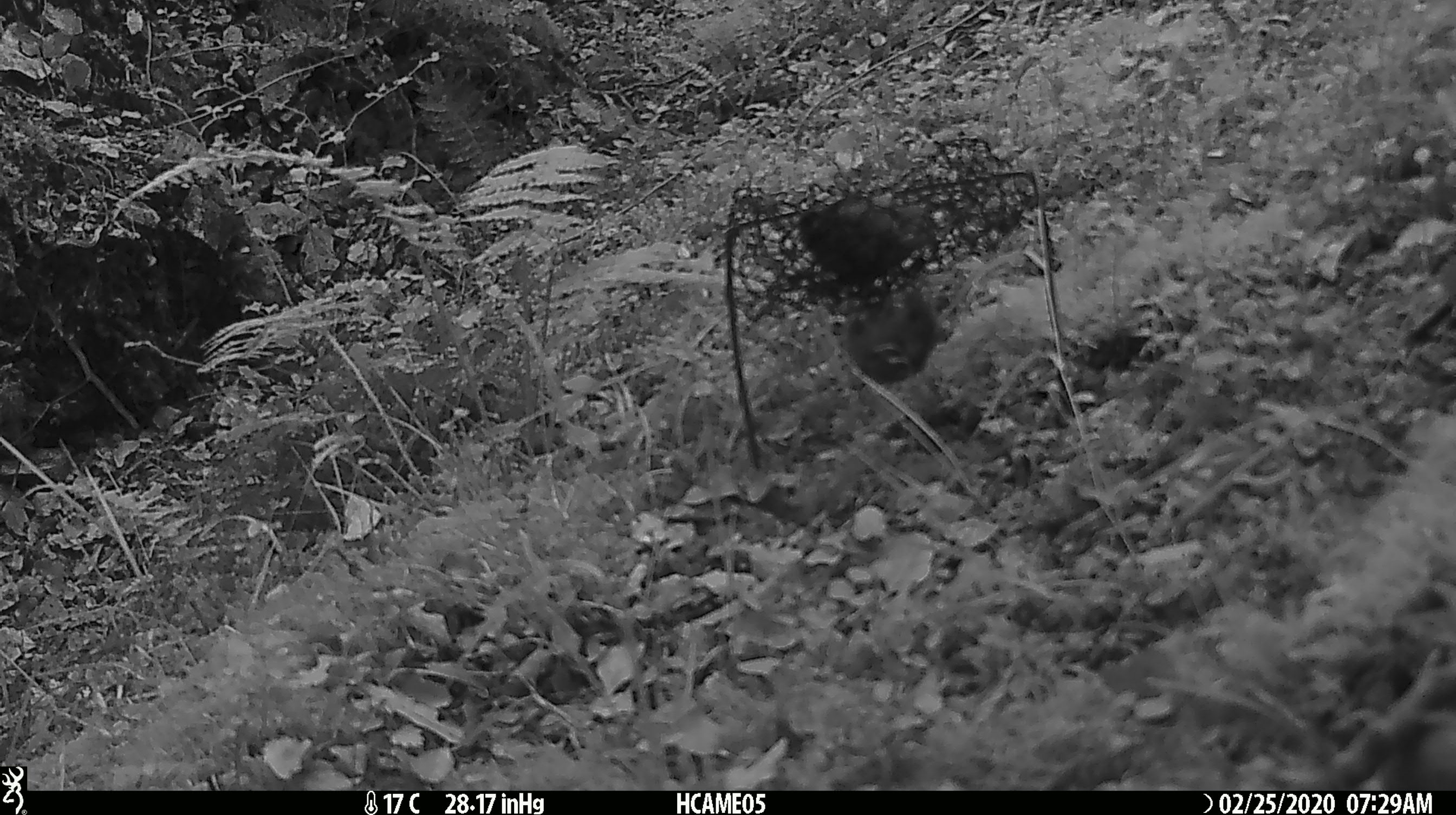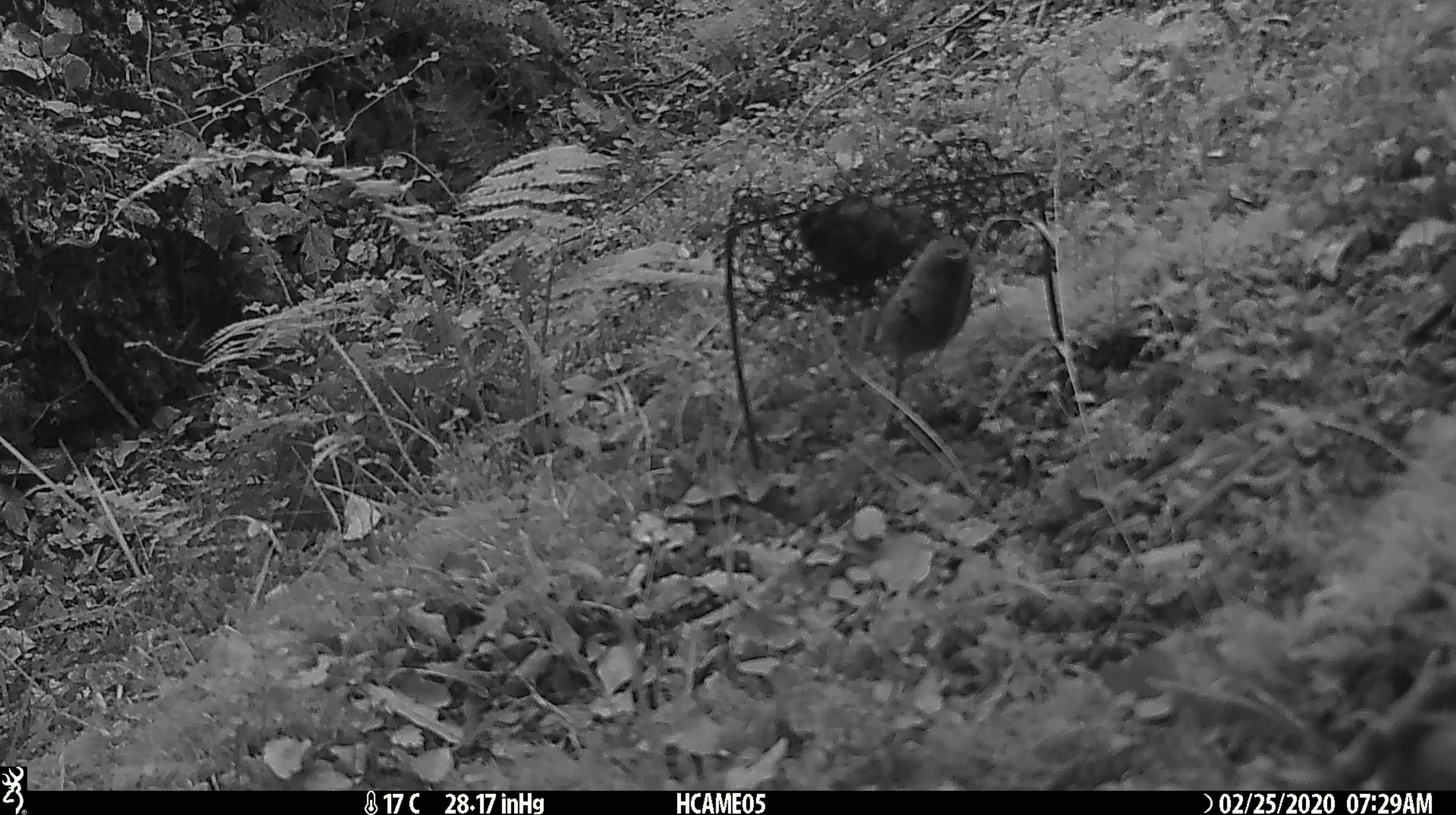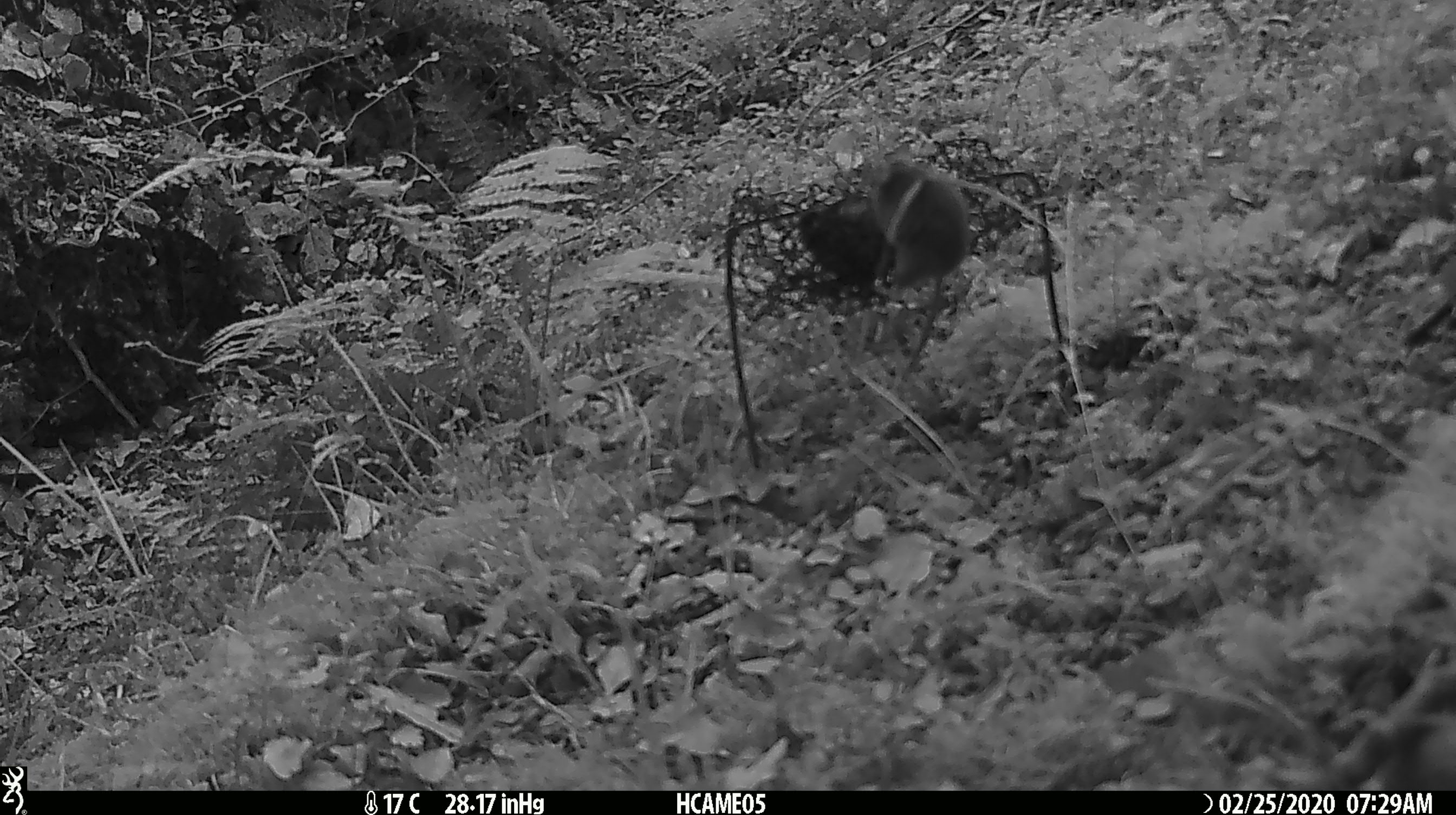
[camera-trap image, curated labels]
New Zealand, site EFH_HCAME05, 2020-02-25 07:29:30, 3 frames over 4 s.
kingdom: Animalia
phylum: Chordata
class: Mammalia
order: Rodentia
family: Muridae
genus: Mus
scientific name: Mus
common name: mouse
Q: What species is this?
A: Mouse (Mus).